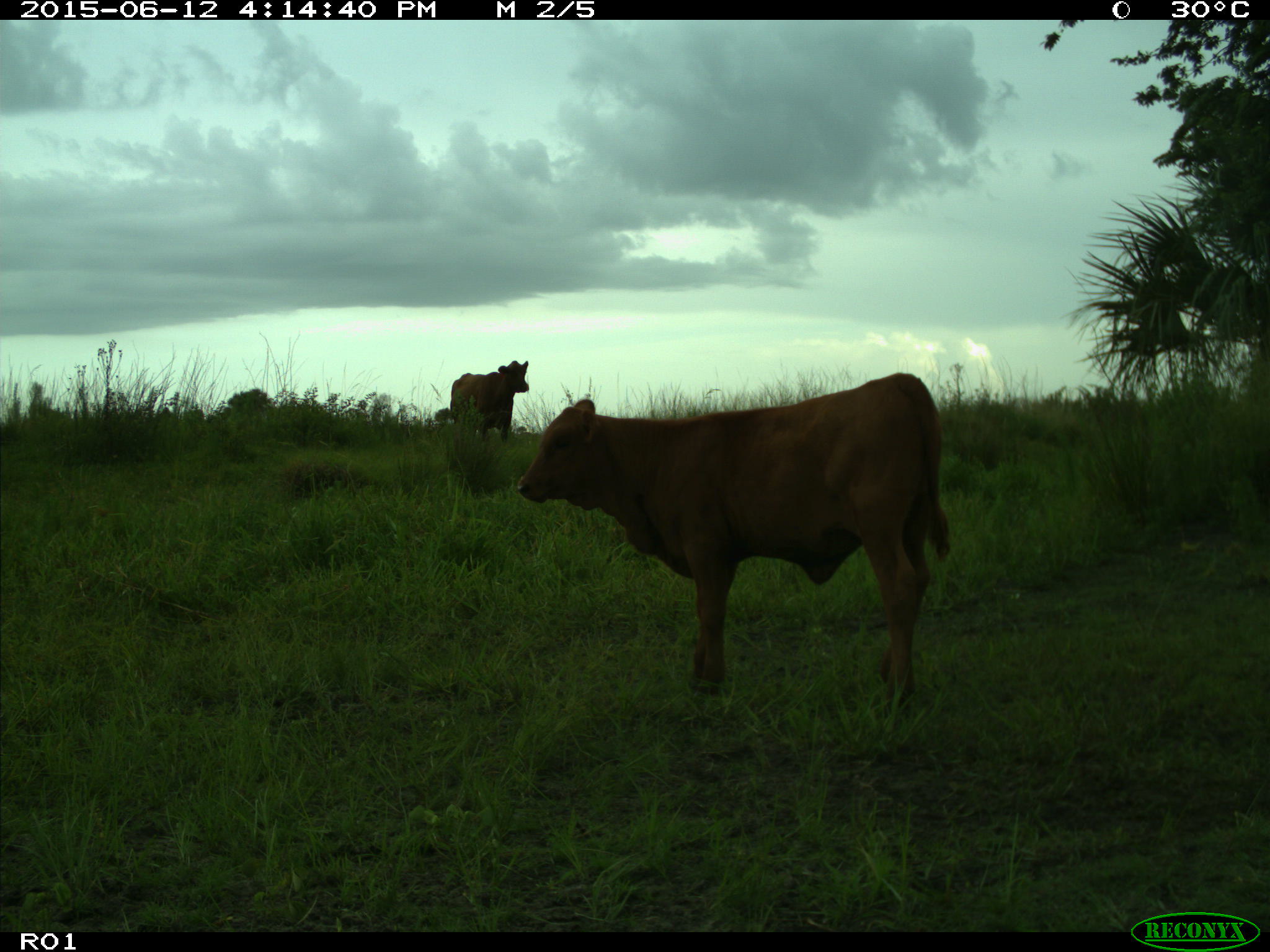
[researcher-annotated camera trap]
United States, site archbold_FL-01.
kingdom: Animalia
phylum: Chordata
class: Mammalia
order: Artiodactyla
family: Bovidae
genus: Bos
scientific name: Bos taurus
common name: domestic cow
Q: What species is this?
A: Bos taurus (domestic cow).